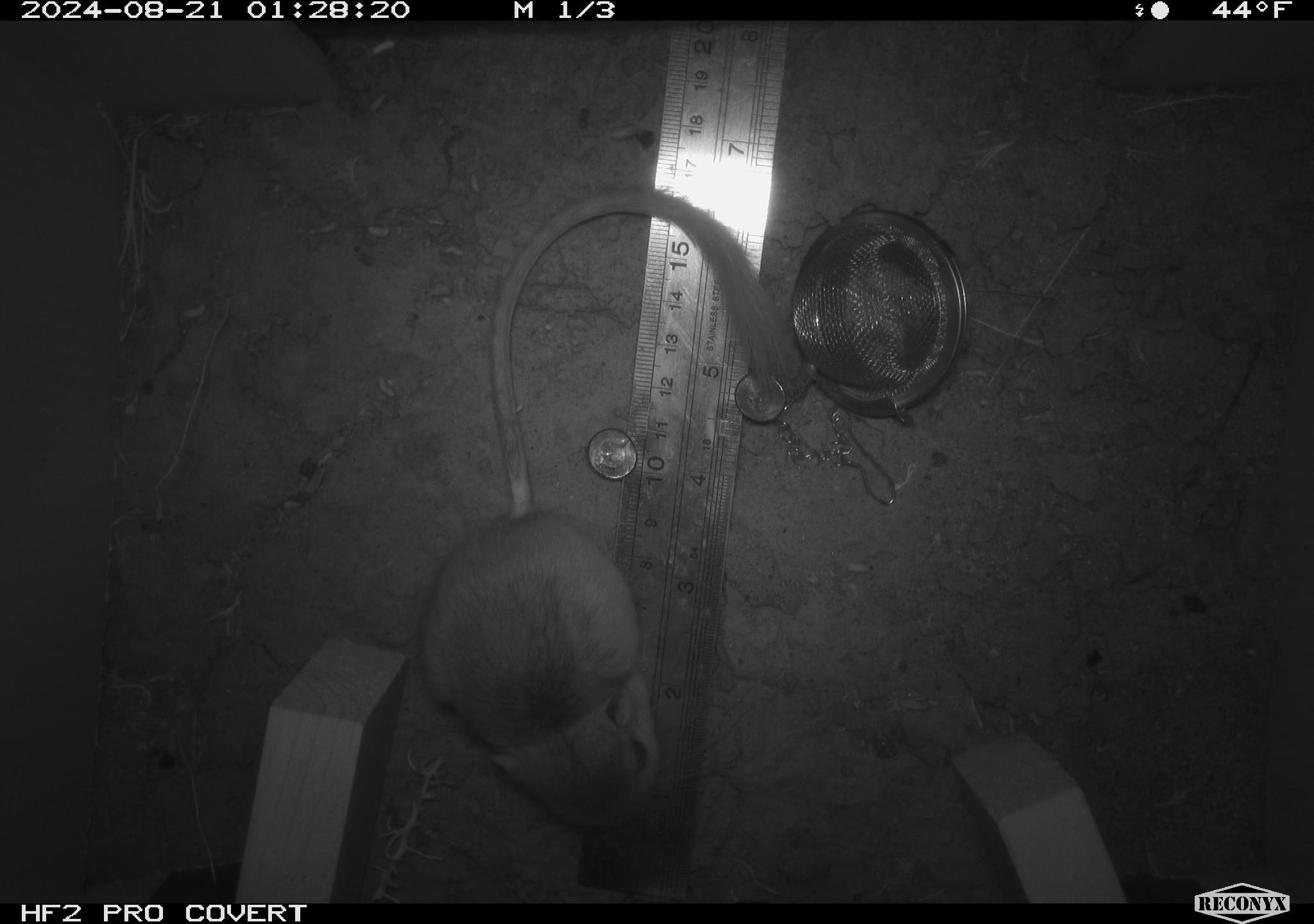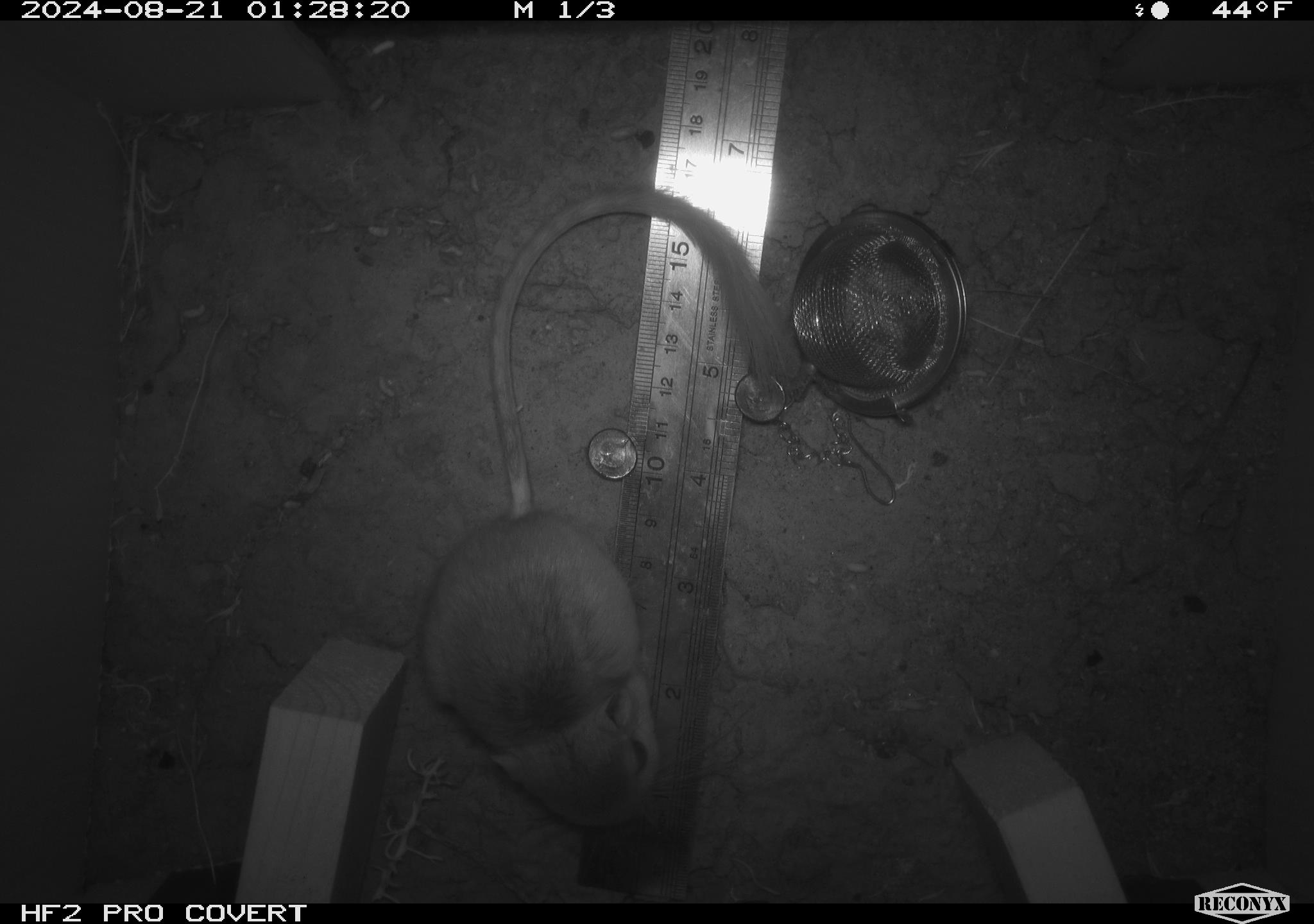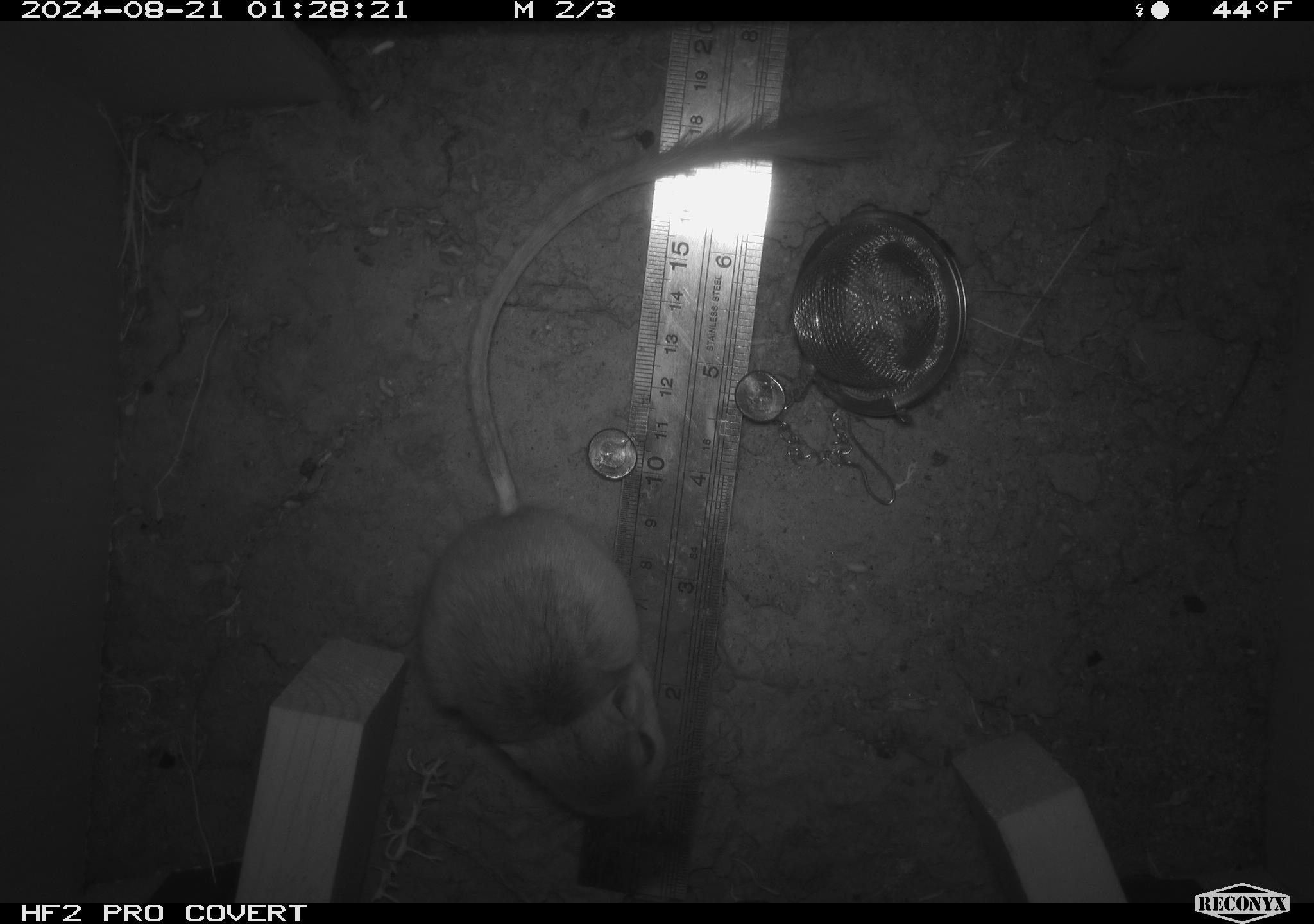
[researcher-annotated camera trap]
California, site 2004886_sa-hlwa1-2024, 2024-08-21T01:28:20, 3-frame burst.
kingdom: Animalia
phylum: Chordata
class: Mammalia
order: Rodentia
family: Heteromyidae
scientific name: Heteromyidae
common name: kangaroo rats and pocket mice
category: heteromyidae family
Heteromyidae family (kangaroo rats and pocket mice) (Heteromyidae).